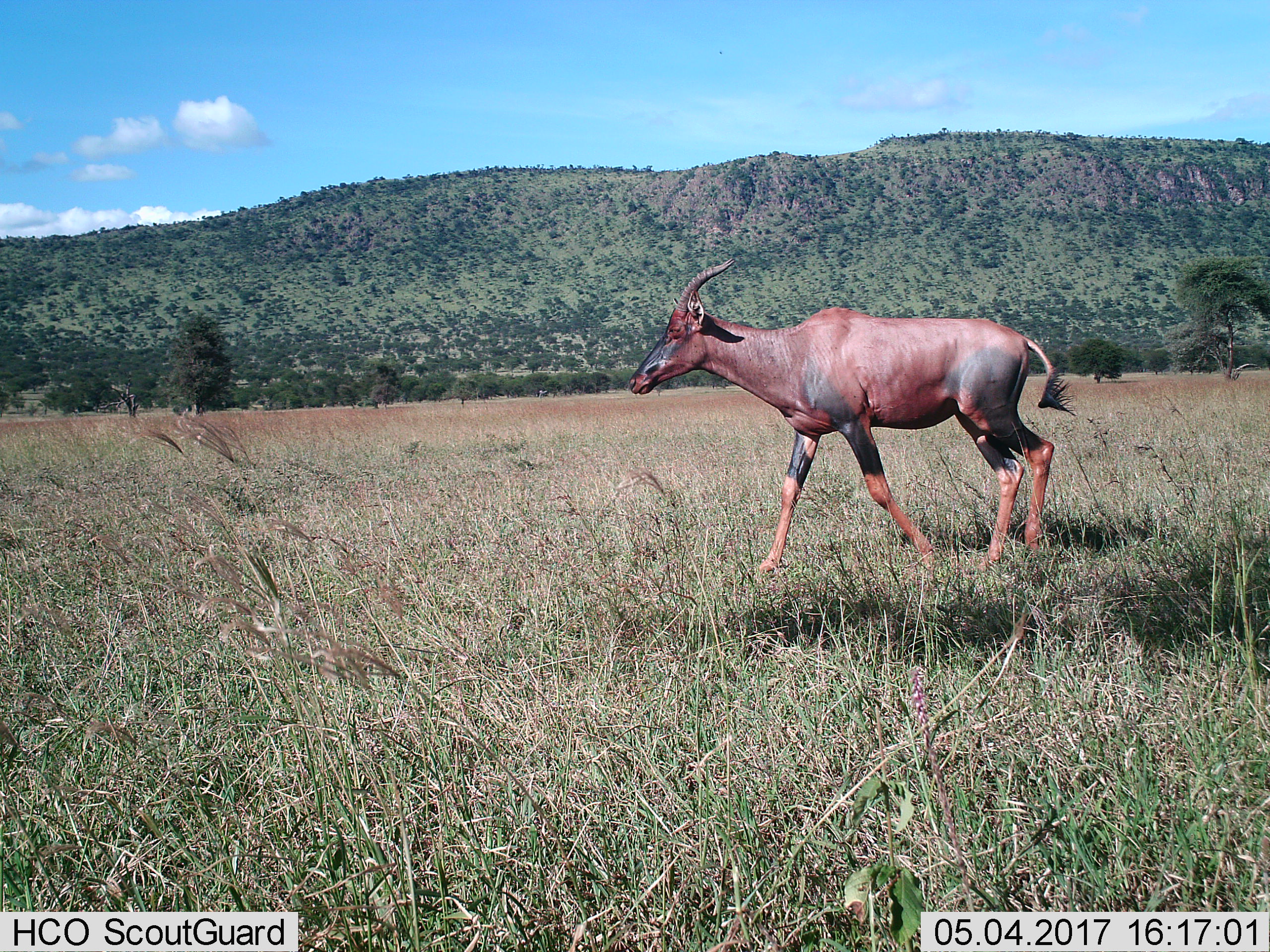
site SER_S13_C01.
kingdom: Animalia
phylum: Chordata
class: Mammalia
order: Artiodactyla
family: Bovidae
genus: Damaliscus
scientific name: Damaliscus lunatus jimela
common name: topi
Topi (Damaliscus lunatus jimela), count 1. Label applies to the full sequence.